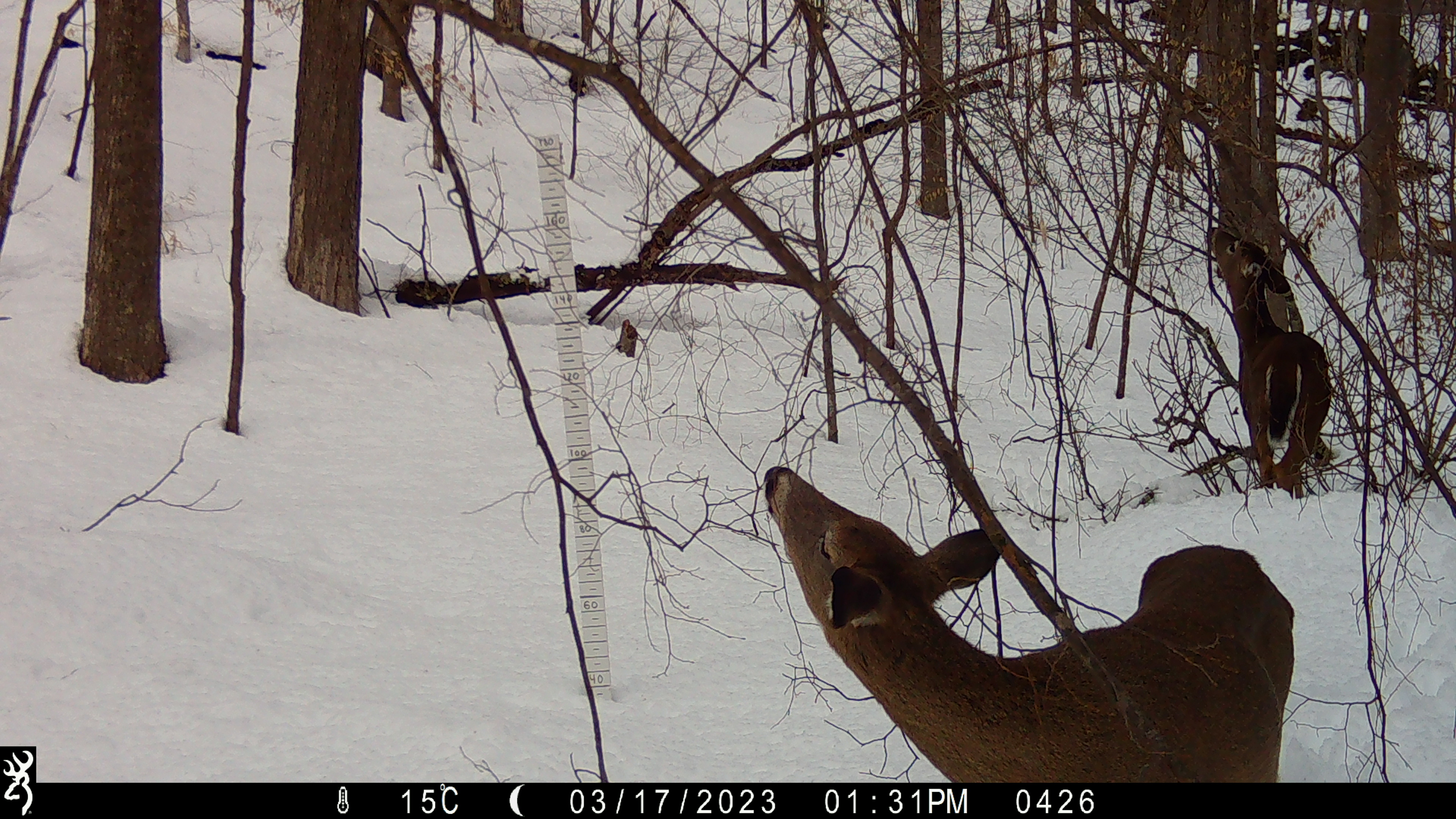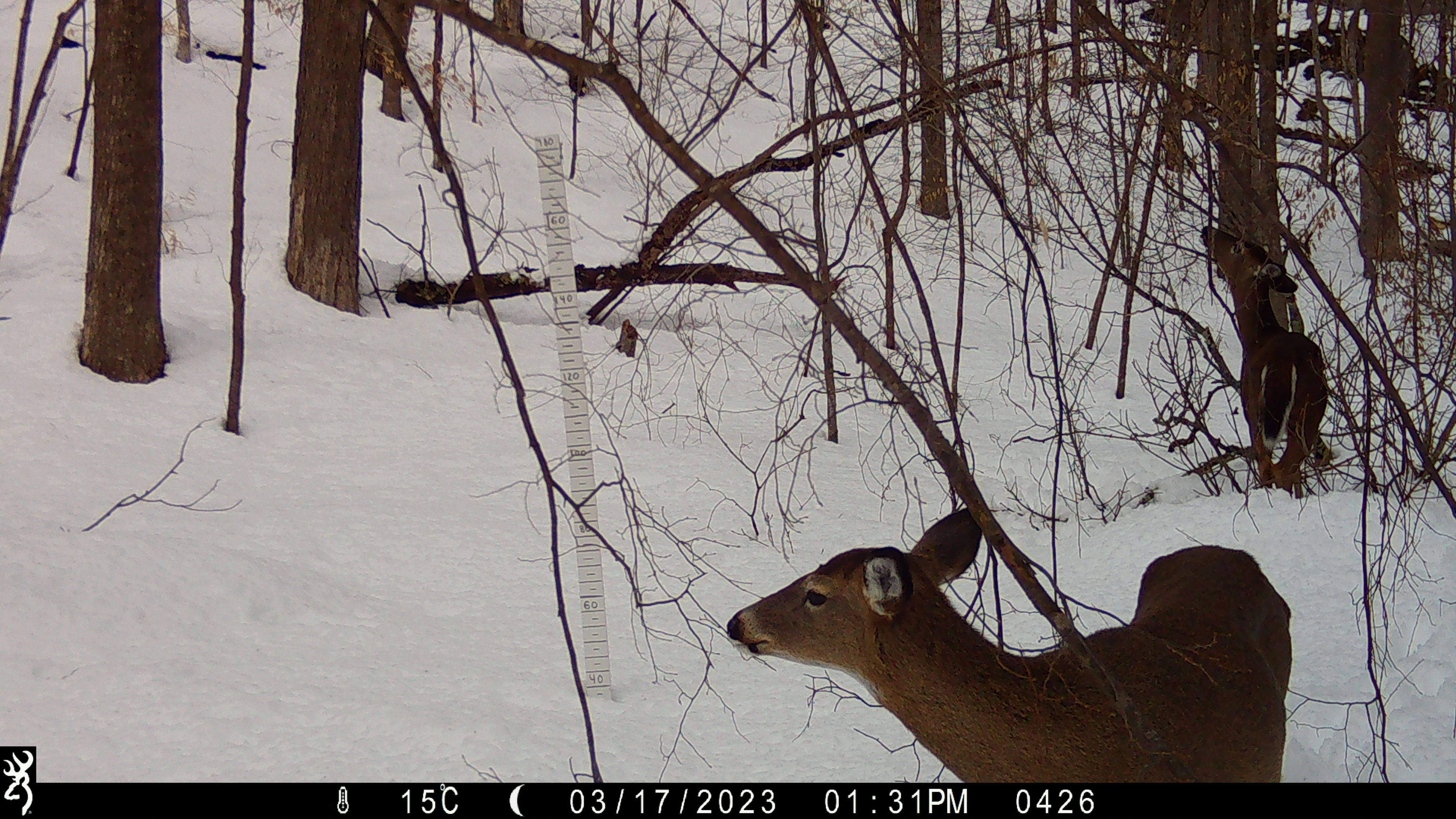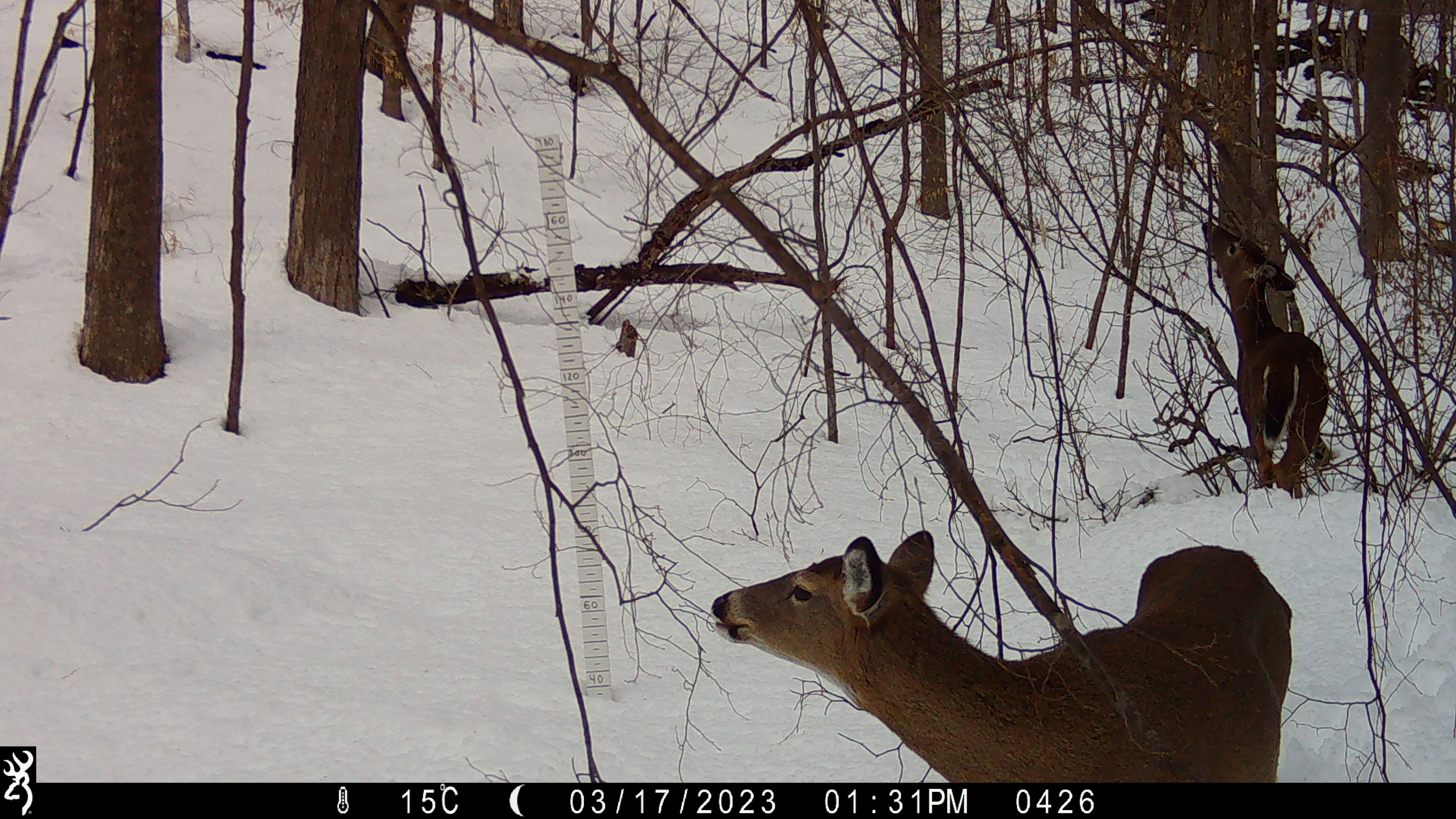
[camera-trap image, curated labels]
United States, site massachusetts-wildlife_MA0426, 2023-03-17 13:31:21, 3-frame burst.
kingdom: Animalia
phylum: Chordata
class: Mammalia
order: Artiodactyla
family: Cervidae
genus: Odocoileus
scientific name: Odocoileus virginianus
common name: white-tailed deer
White-tailed deer (Odocoileus virginianus).